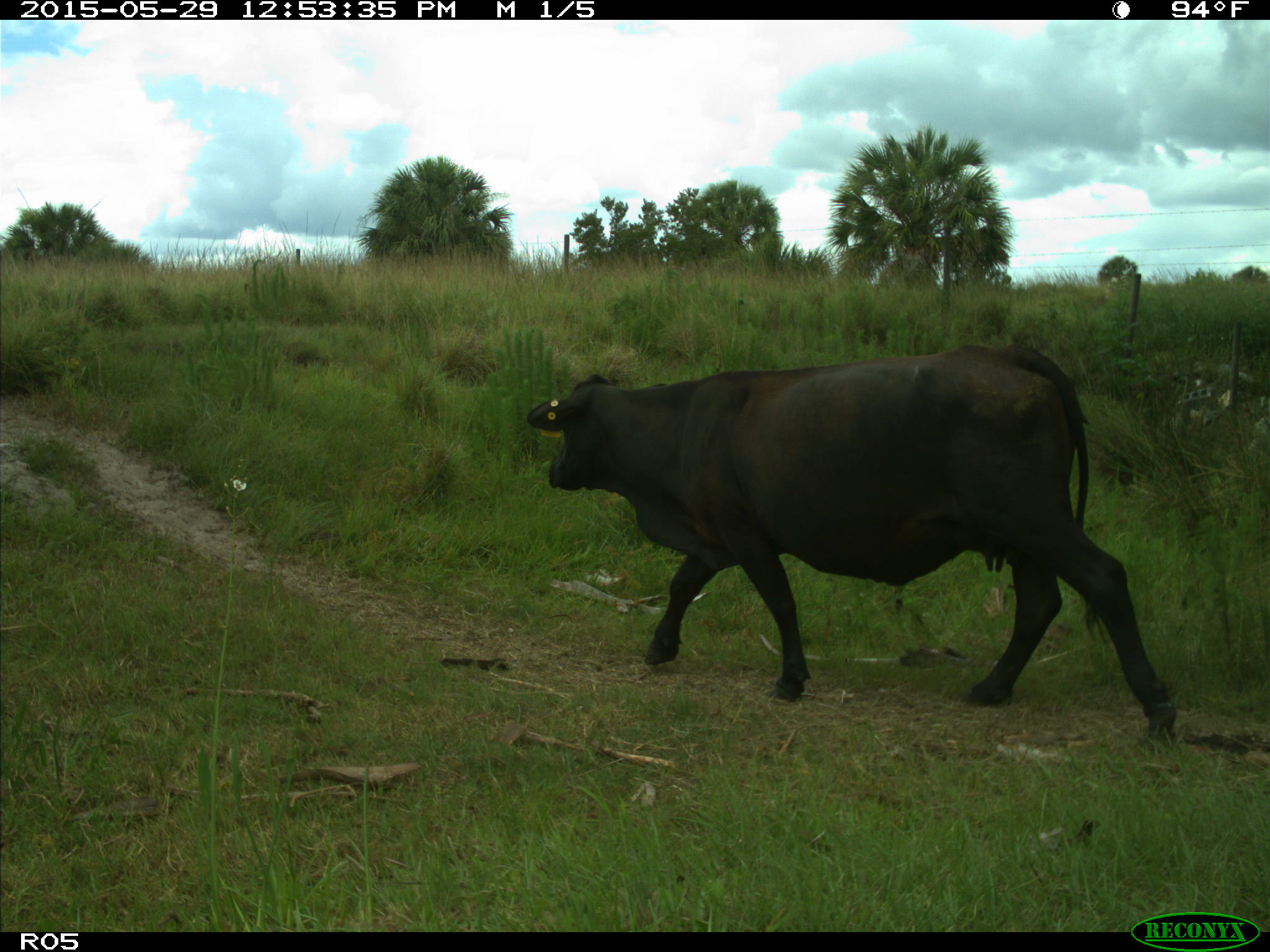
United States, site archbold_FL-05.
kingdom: Animalia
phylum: Chordata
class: Mammalia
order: Artiodactyla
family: Bovidae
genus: Bos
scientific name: Bos taurus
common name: domestic cow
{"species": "Bos taurus (domestic cow)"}